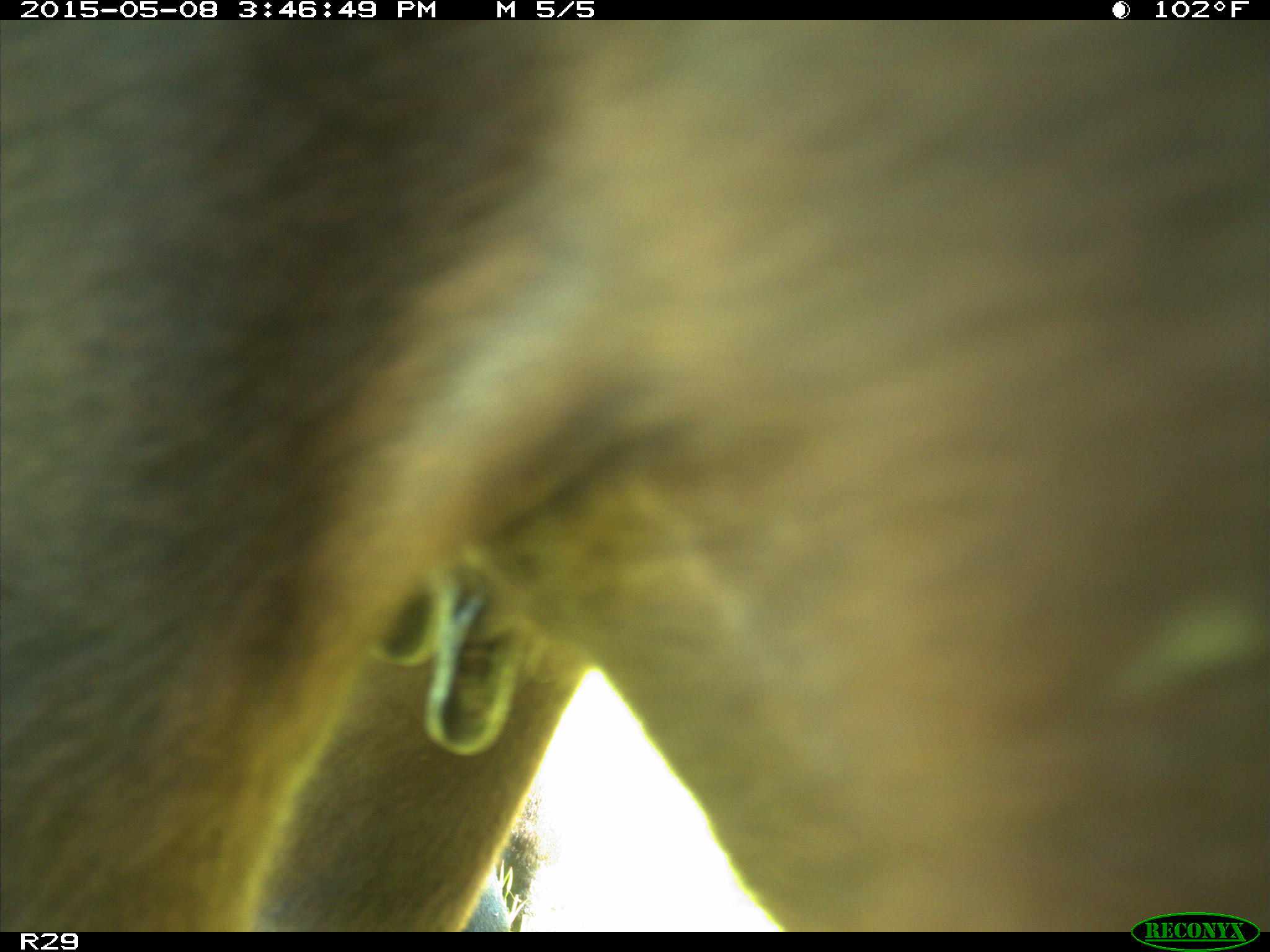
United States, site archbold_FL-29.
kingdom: Animalia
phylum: Chordata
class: Mammalia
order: Artiodactyla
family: Bovidae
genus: Bos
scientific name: Bos taurus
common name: domestic cow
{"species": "Bos taurus (domestic cow)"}